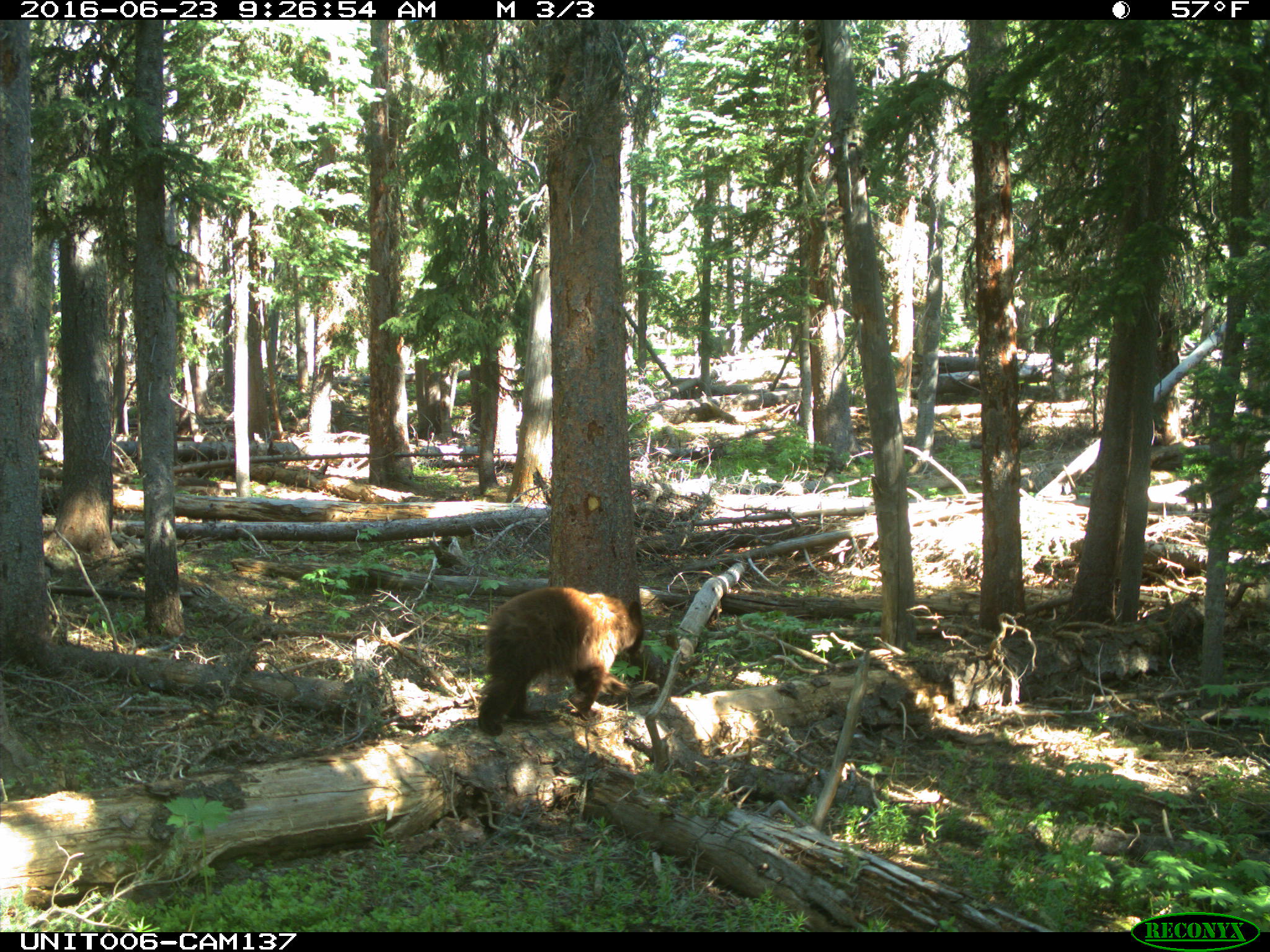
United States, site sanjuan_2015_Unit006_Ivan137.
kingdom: Animalia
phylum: Chordata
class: Mammalia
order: Carnivora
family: Ursidae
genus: Ursus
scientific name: Ursus americanus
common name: american black bear